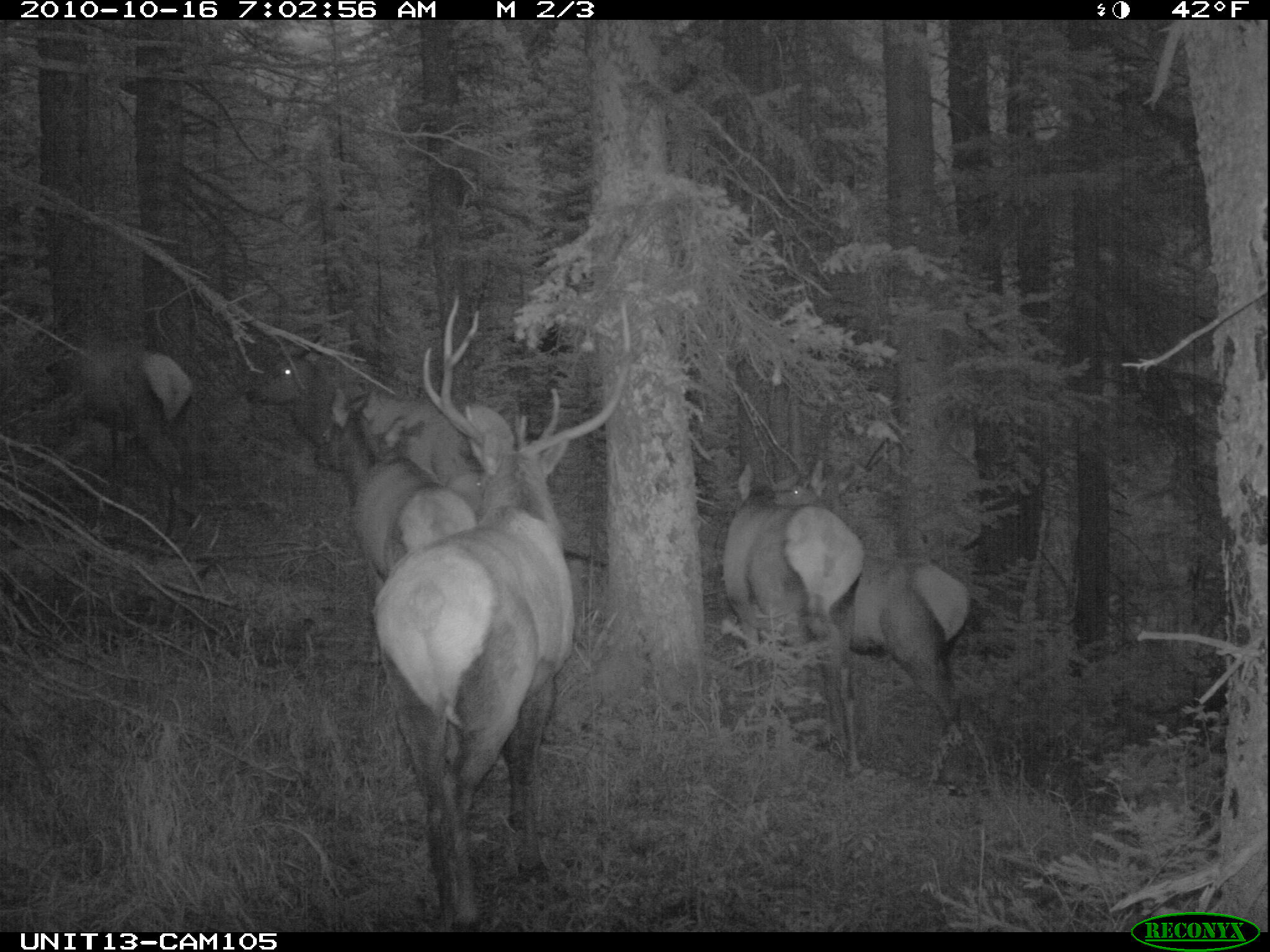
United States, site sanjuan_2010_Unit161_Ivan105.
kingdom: Animalia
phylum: Chordata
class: Mammalia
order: Artiodactyla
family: Cervidae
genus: Cervus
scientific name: Cervus elaphus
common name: red deer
Cervus elaphus (red deer).